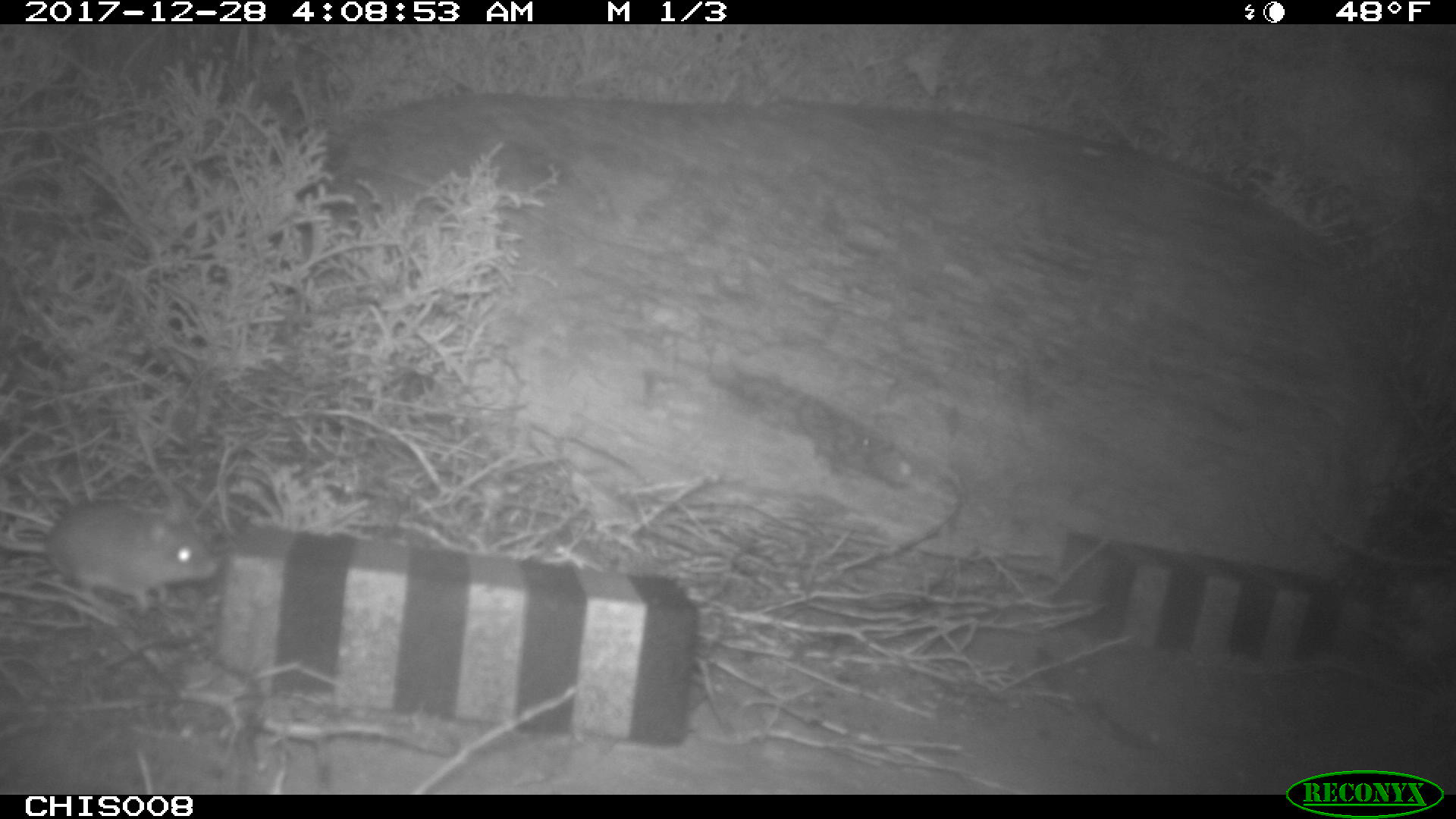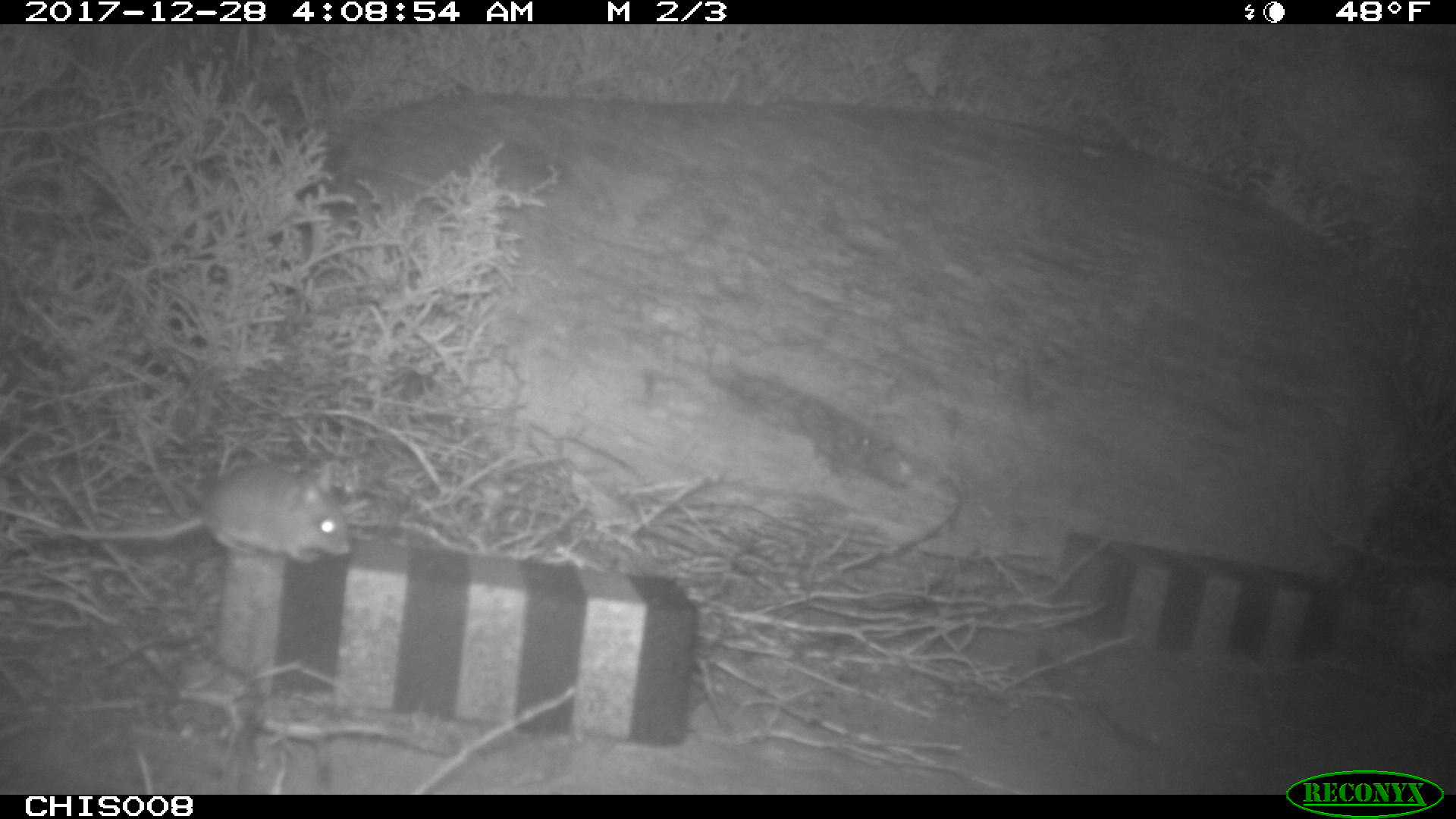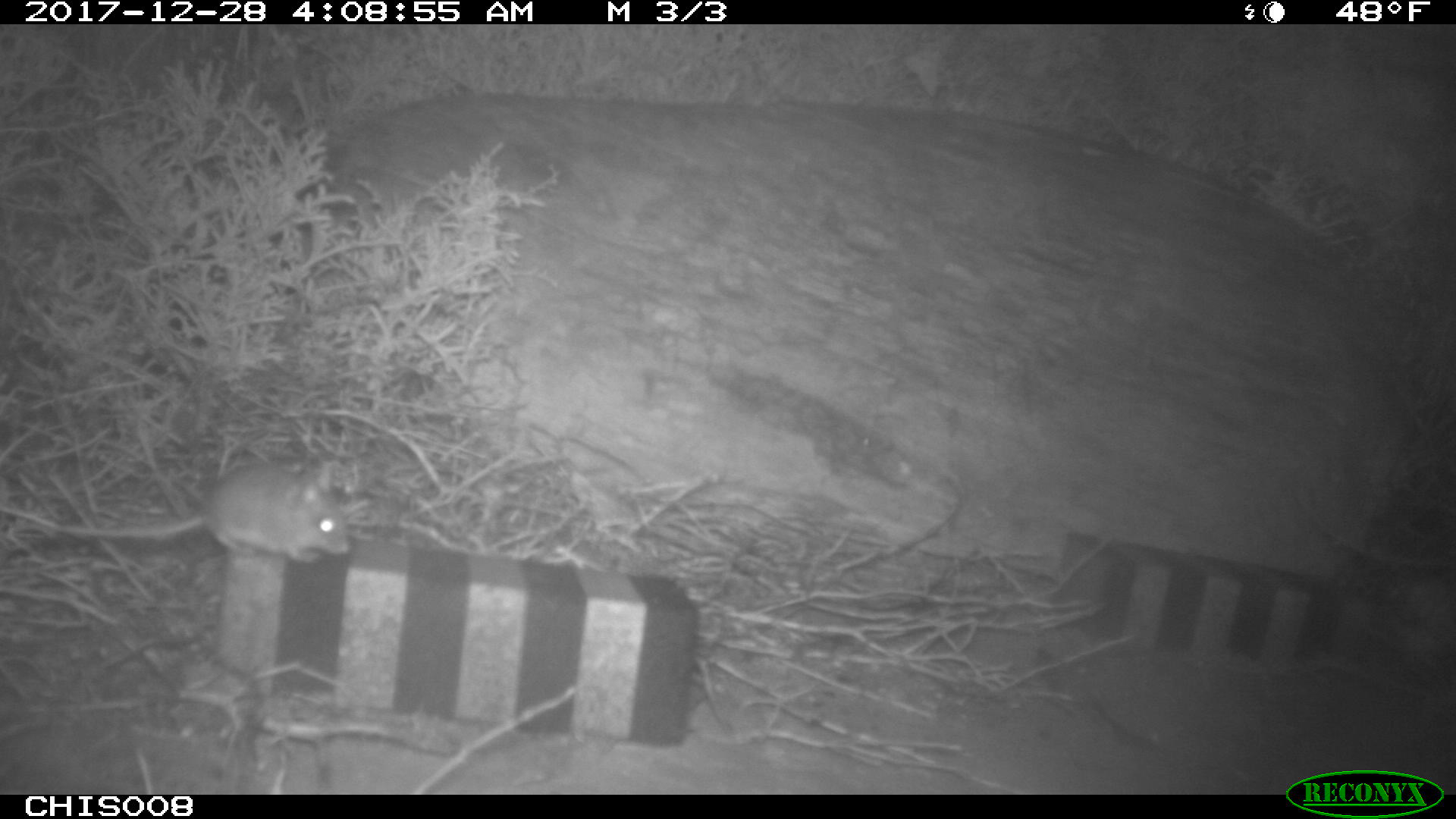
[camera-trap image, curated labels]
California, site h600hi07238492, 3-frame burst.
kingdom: Animalia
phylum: Chordata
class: Mammalia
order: Rodentia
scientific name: Rodentia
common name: rodent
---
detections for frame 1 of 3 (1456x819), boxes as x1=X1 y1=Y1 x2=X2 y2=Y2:
rodent: x1=0 y1=501 x2=218 y2=612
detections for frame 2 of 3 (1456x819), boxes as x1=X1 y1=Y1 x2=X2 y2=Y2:
rodent: x1=45 y1=461 x2=351 y2=563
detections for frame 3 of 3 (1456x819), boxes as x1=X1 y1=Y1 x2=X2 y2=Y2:
rodent: x1=51 y1=459 x2=354 y2=563